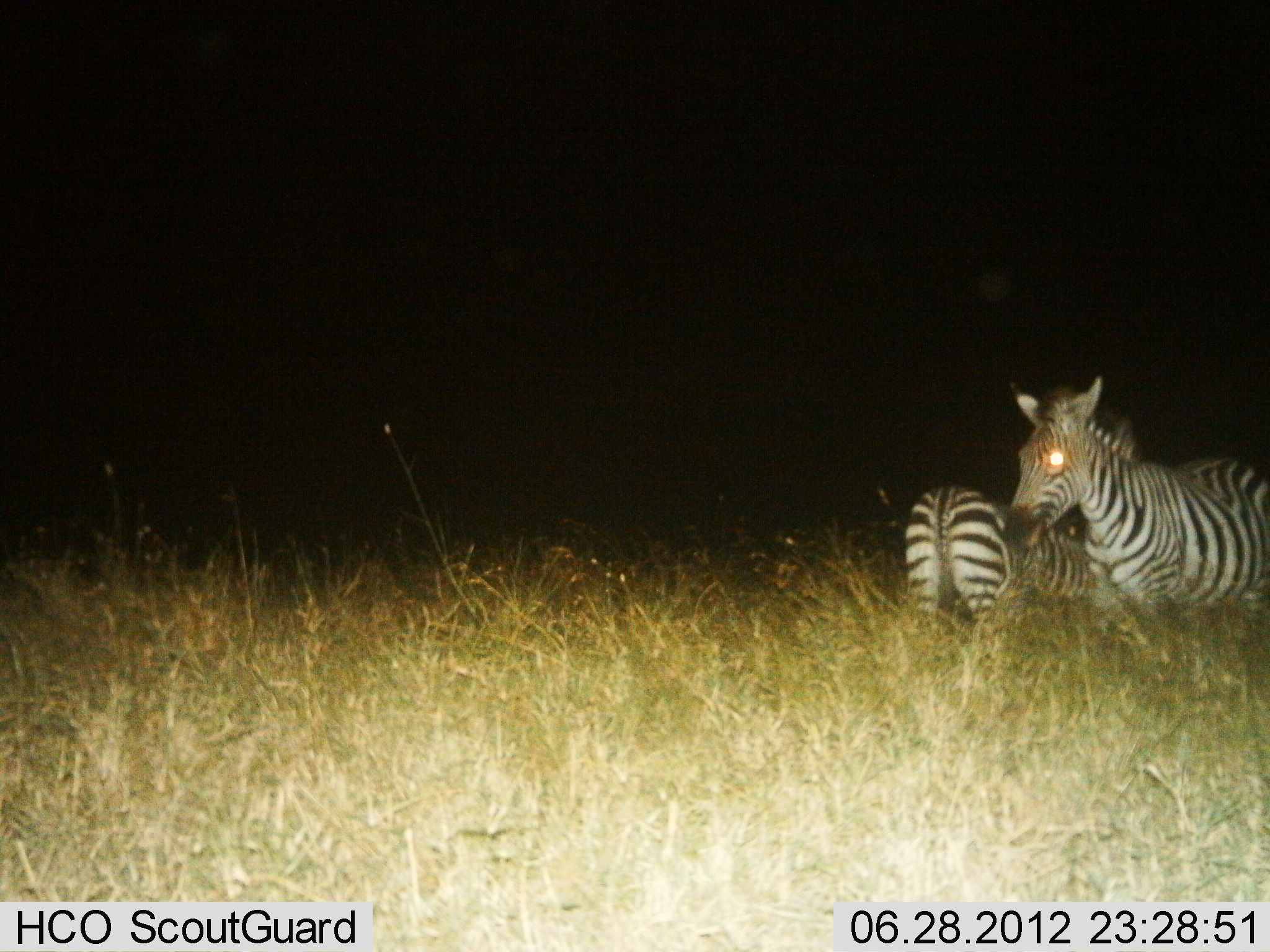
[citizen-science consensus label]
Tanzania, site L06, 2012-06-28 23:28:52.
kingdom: Animalia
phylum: Chordata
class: Mammalia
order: Perissodactyla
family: Equidae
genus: Equus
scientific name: Equus quagga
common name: plains zebra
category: zebra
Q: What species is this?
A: Zebra (plains zebra) (Equus quagga).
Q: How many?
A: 2.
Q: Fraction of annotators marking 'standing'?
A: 90%.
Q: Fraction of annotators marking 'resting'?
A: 0%.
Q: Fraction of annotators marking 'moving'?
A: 0%.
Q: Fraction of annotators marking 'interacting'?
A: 10%.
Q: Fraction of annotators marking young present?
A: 0%.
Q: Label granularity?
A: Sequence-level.